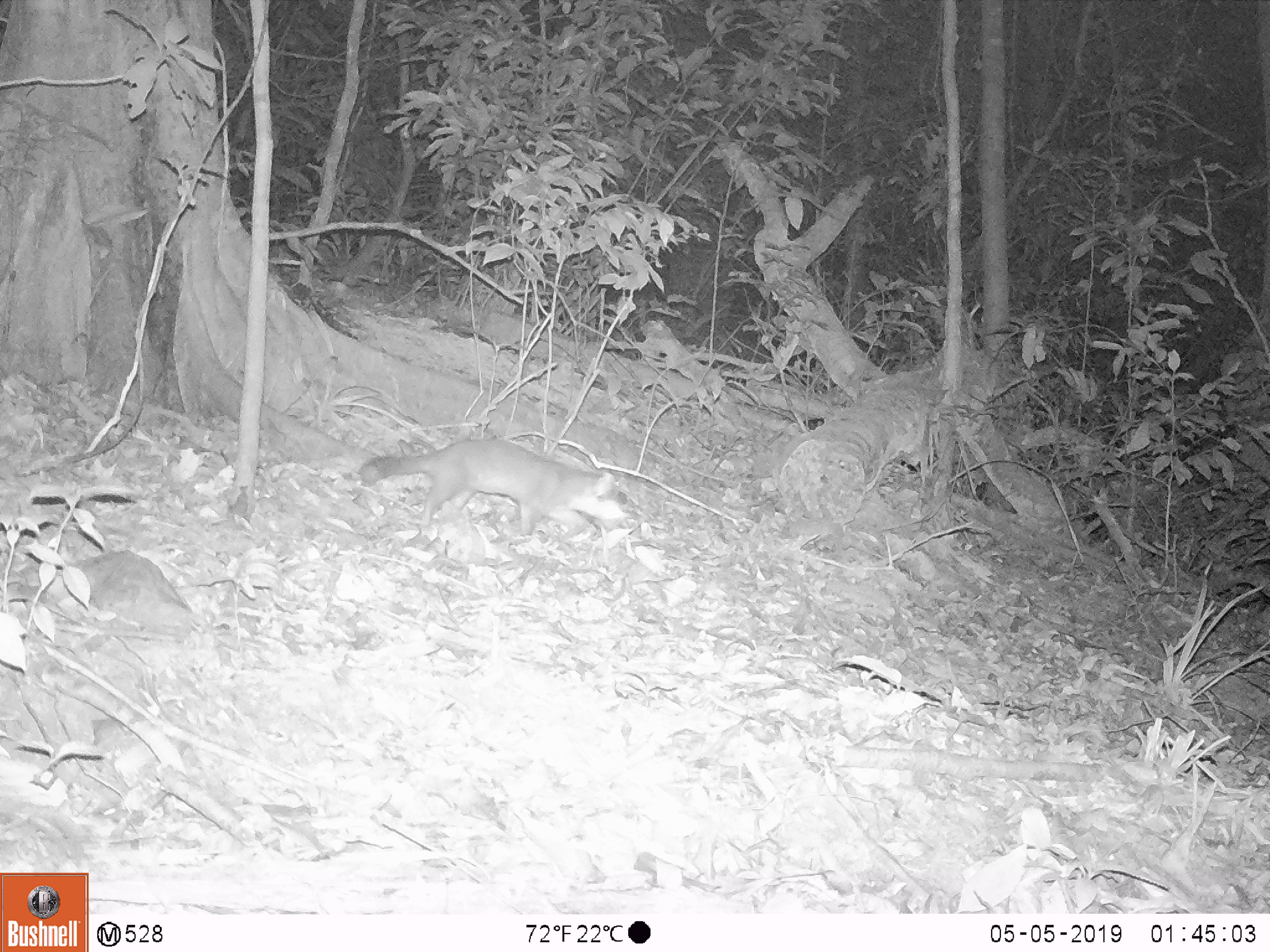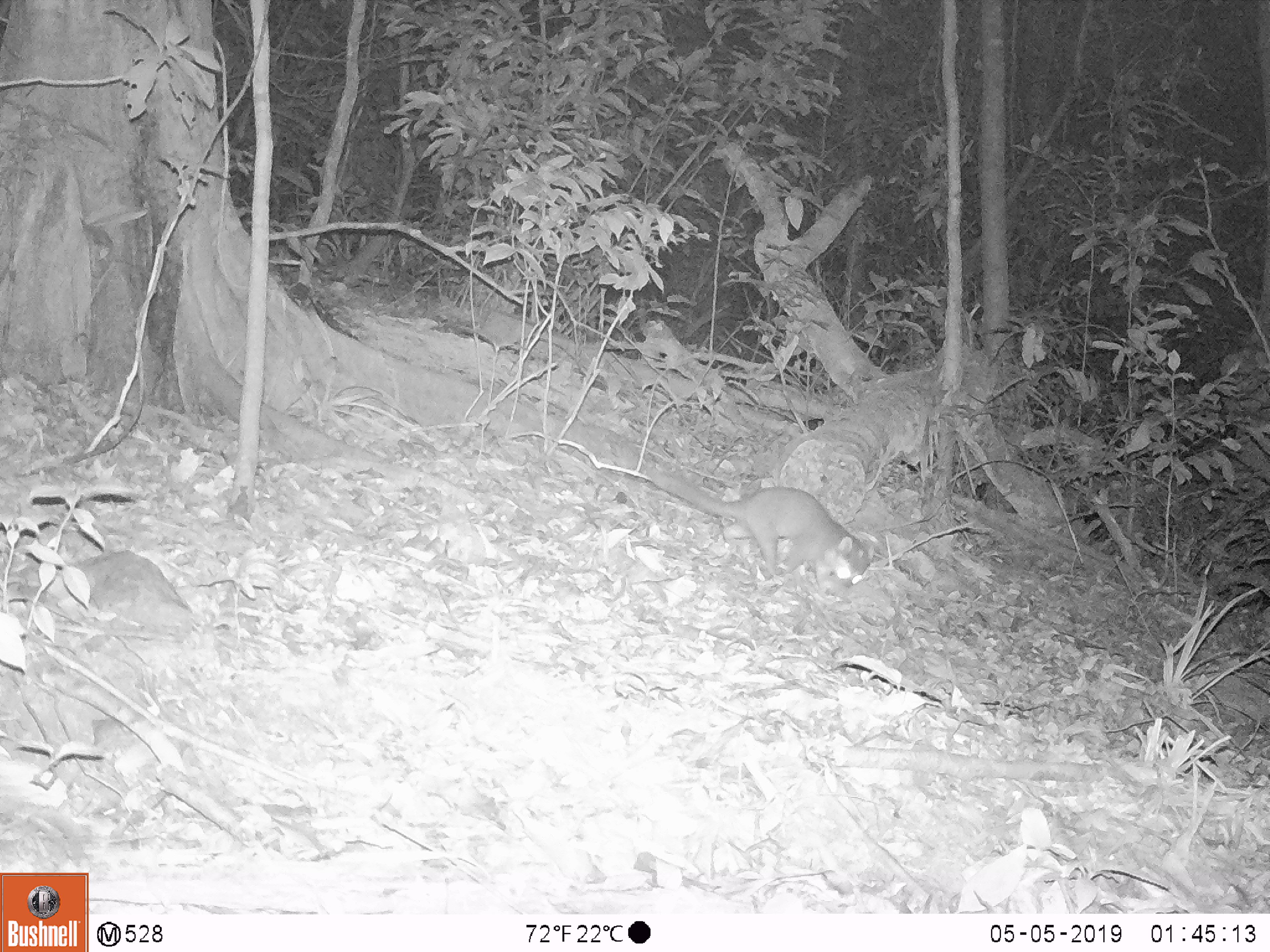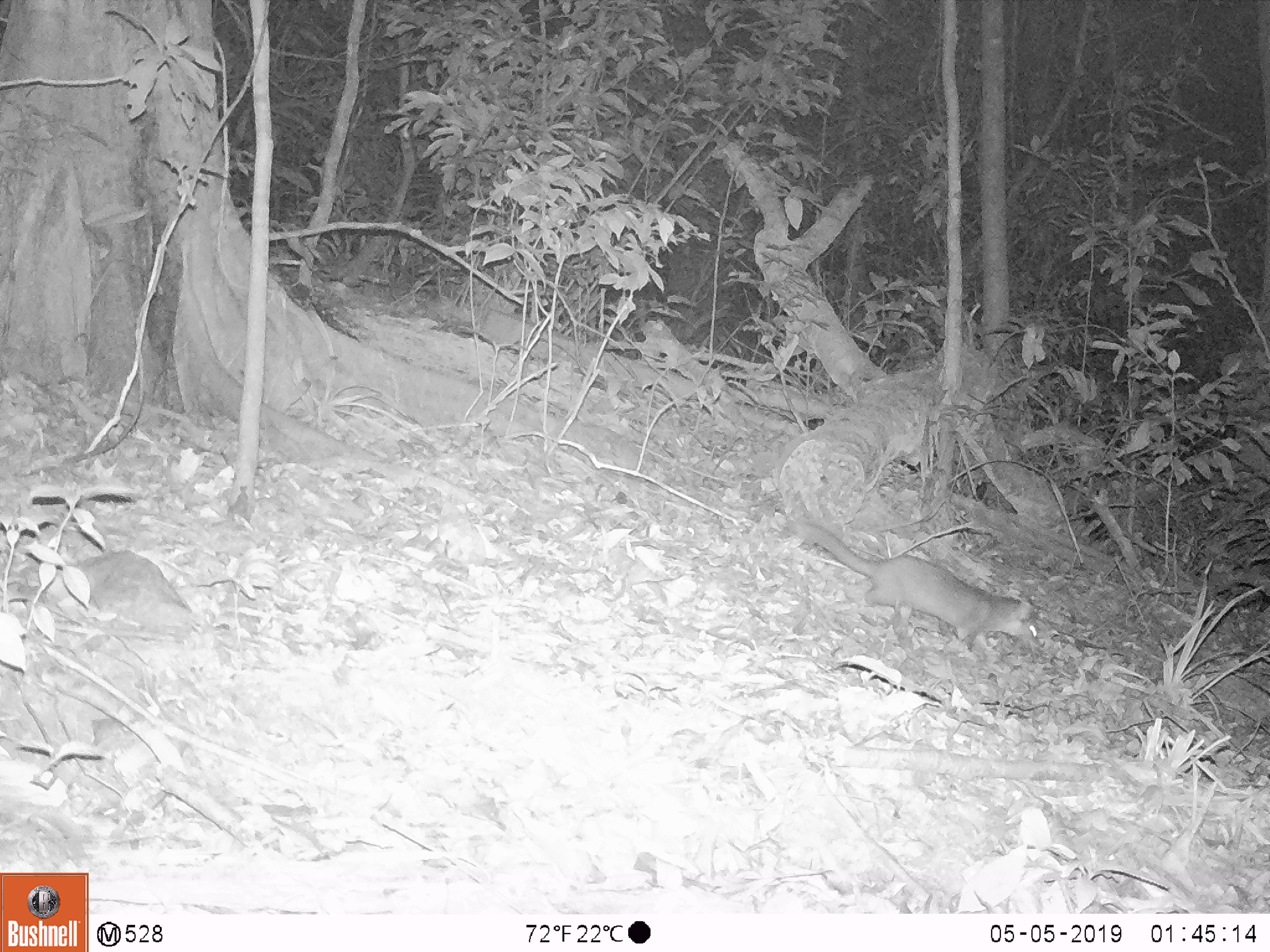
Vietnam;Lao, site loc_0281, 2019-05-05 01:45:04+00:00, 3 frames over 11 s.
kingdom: Animalia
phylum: Chordata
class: Mammalia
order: Carnivora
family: Mustelidae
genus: Melogale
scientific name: Melogale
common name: ferret badger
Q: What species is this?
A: Ferret badger (Melogale).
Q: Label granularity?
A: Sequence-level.